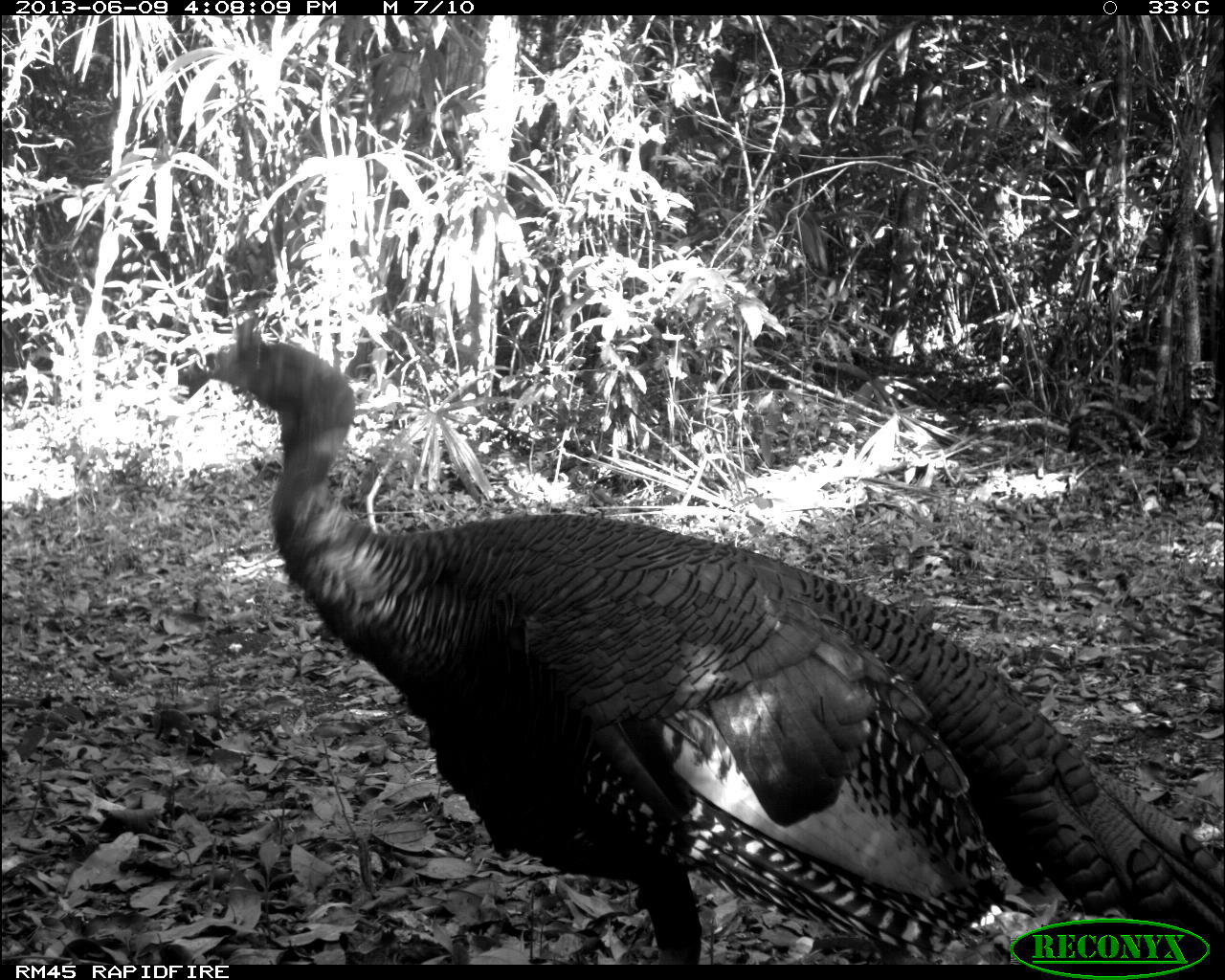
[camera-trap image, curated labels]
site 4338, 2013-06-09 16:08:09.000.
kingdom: Animalia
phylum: Chordata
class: Aves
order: Galliformes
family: Phasianidae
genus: Meleagris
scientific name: Meleagris ocellata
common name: ocellated turkey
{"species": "Meleagris ocellata (ocellated turkey)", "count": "1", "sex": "male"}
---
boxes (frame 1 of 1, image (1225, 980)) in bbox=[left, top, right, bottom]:
meleagris ocellata: bbox=[178, 309, 1222, 965]